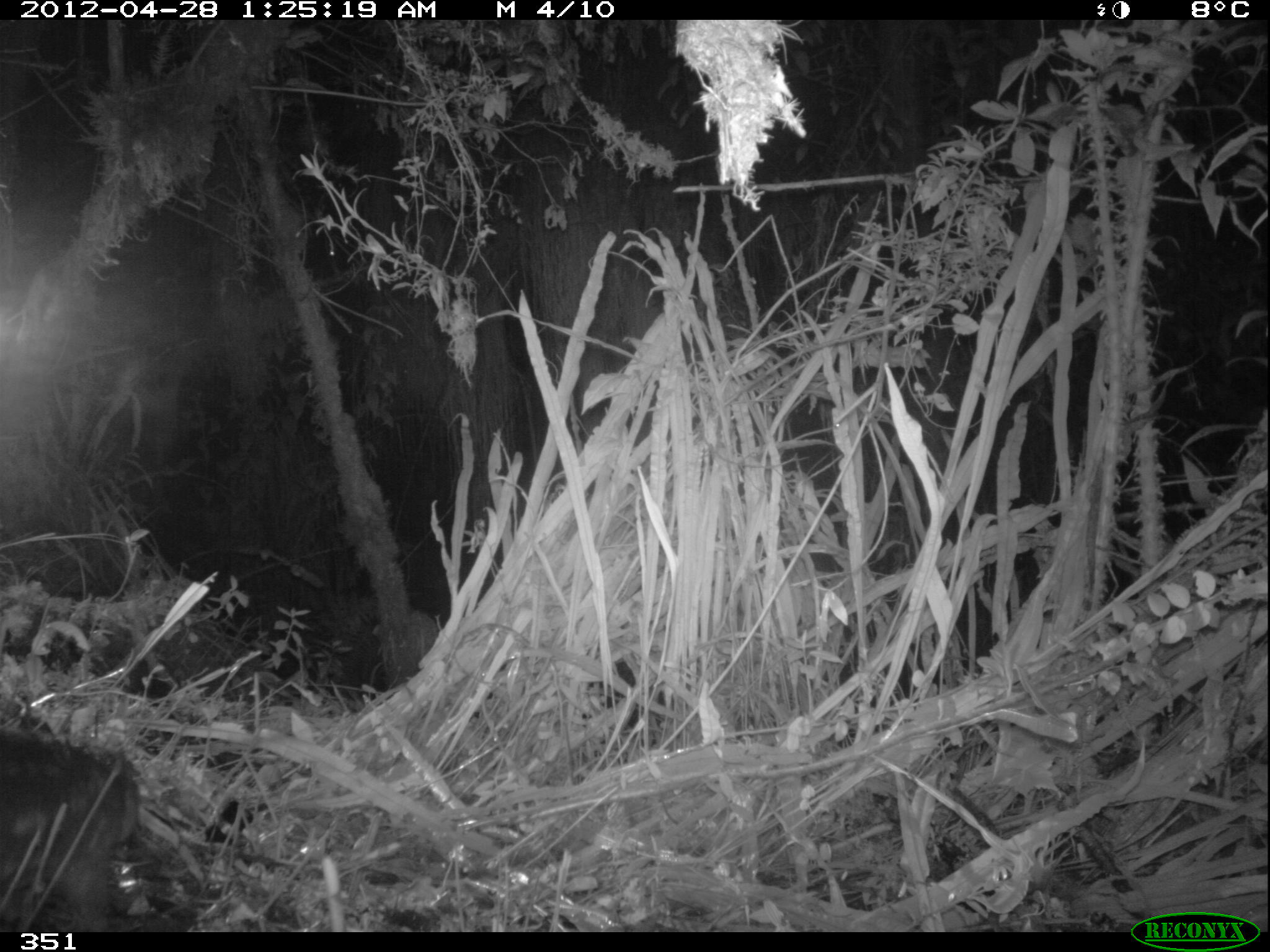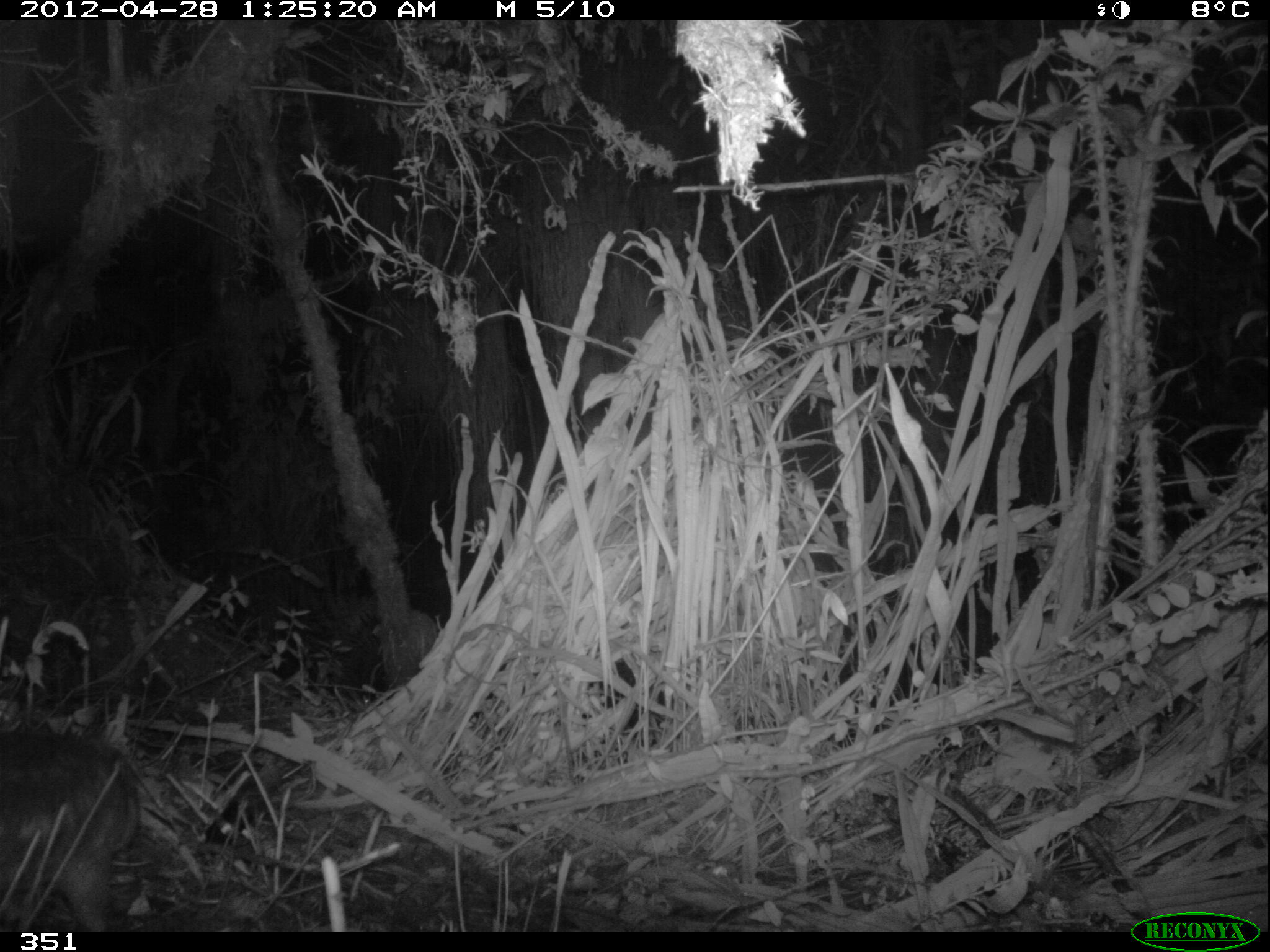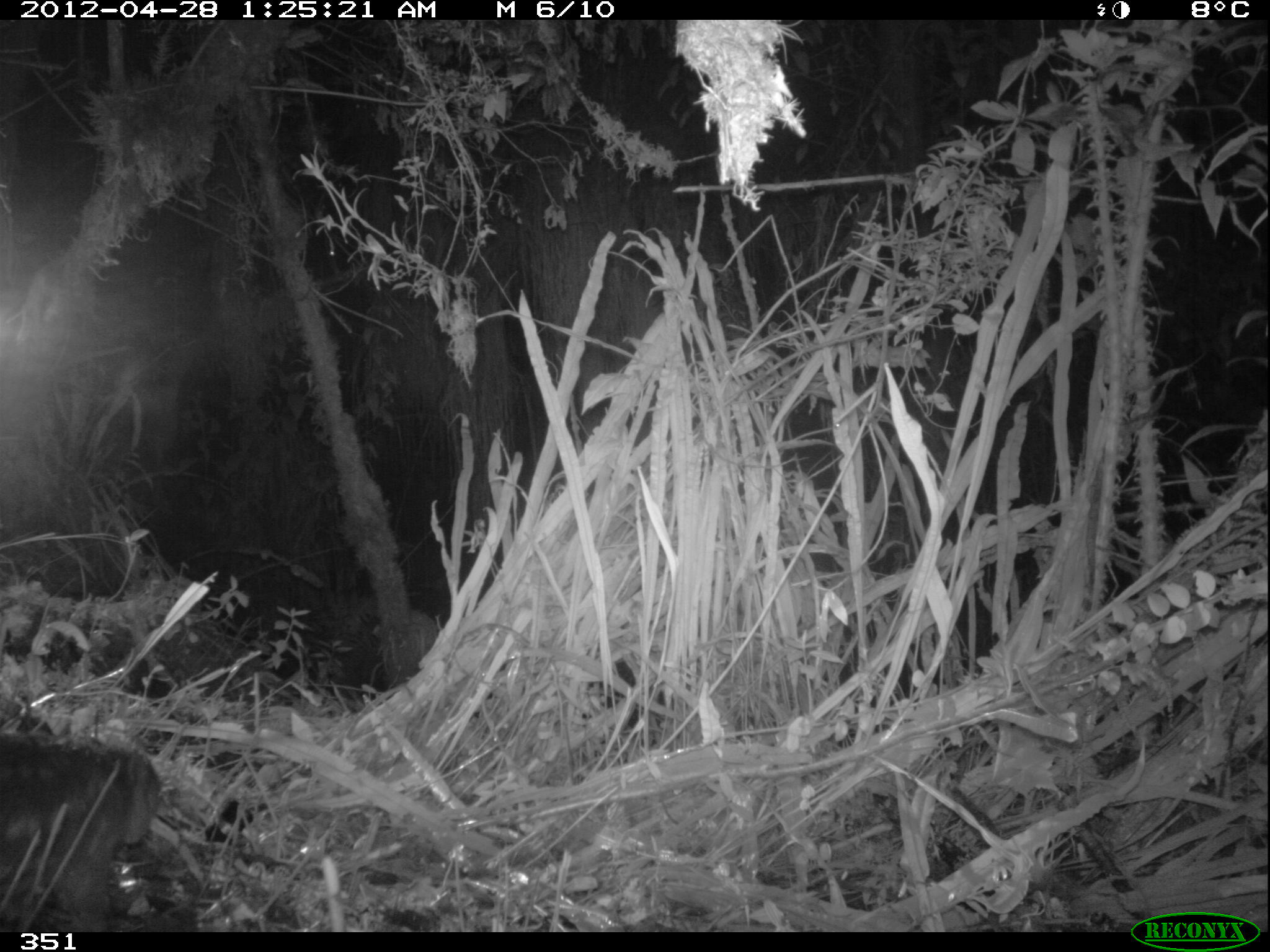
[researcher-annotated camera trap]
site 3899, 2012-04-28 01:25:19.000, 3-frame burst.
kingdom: Animalia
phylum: Chordata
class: Mammalia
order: Rodentia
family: Cuniculidae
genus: Cuniculus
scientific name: Cuniculus taczanowskii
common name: mountain paca